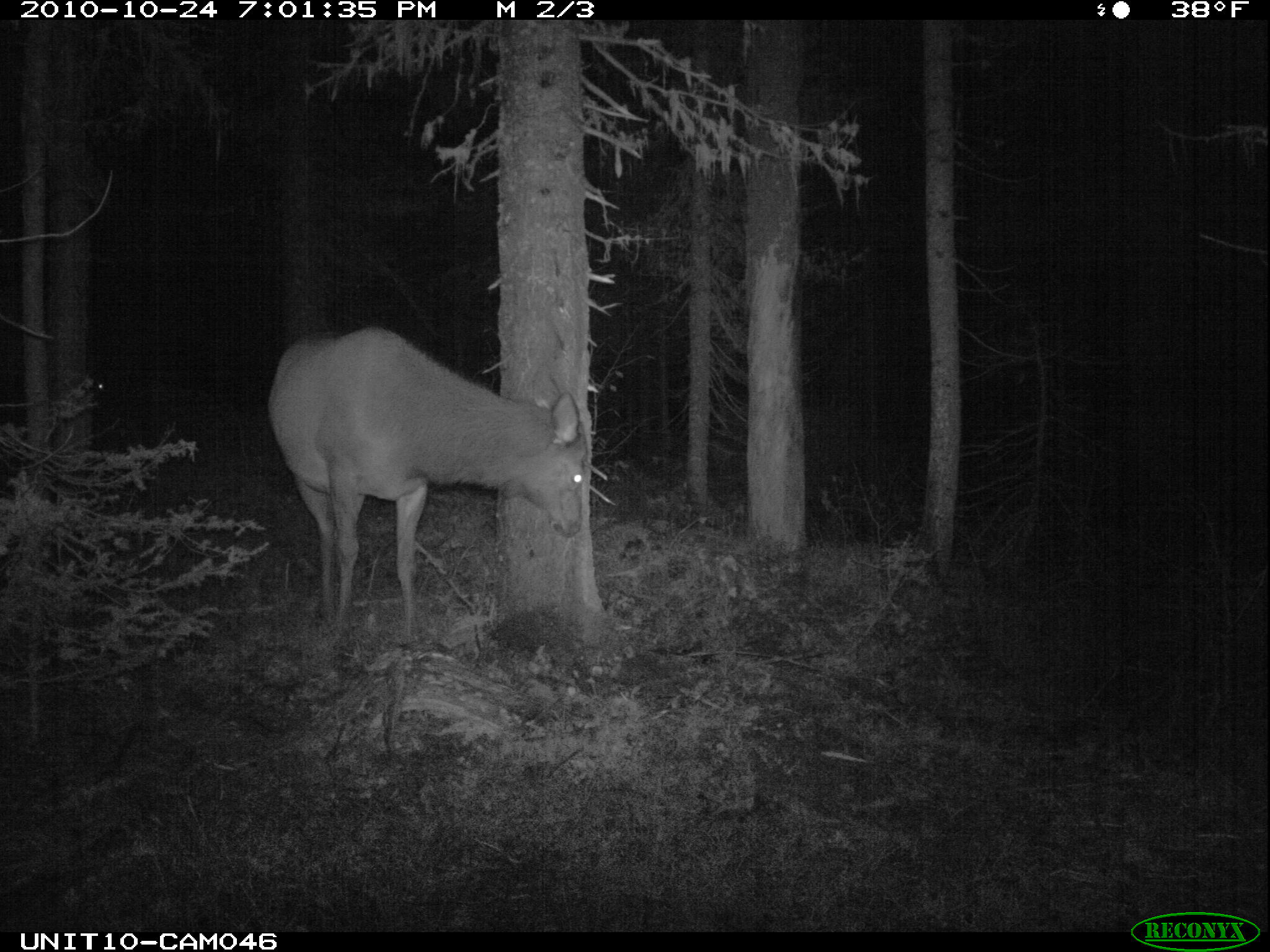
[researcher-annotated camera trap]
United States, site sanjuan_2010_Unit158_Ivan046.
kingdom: Animalia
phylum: Chordata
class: Mammalia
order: Artiodactyla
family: Cervidae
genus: Cervus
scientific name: Cervus elaphus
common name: red deer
Cervus elaphus (red deer).